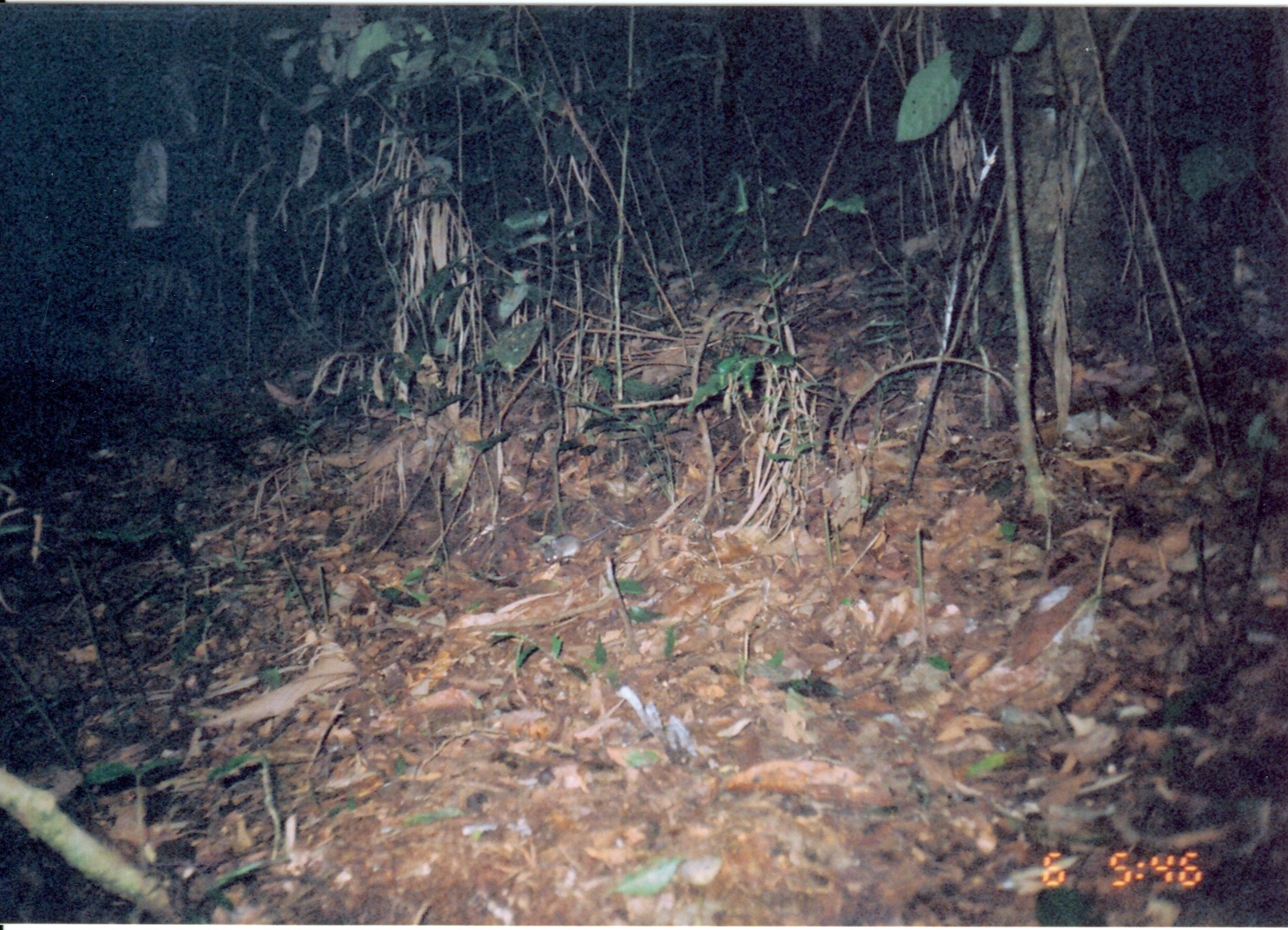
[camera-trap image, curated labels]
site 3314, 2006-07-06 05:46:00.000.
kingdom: Animalia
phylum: Chordata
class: Mammalia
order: Rodentia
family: Muridae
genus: Rattus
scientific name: Rattus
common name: rodent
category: unknown rat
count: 1